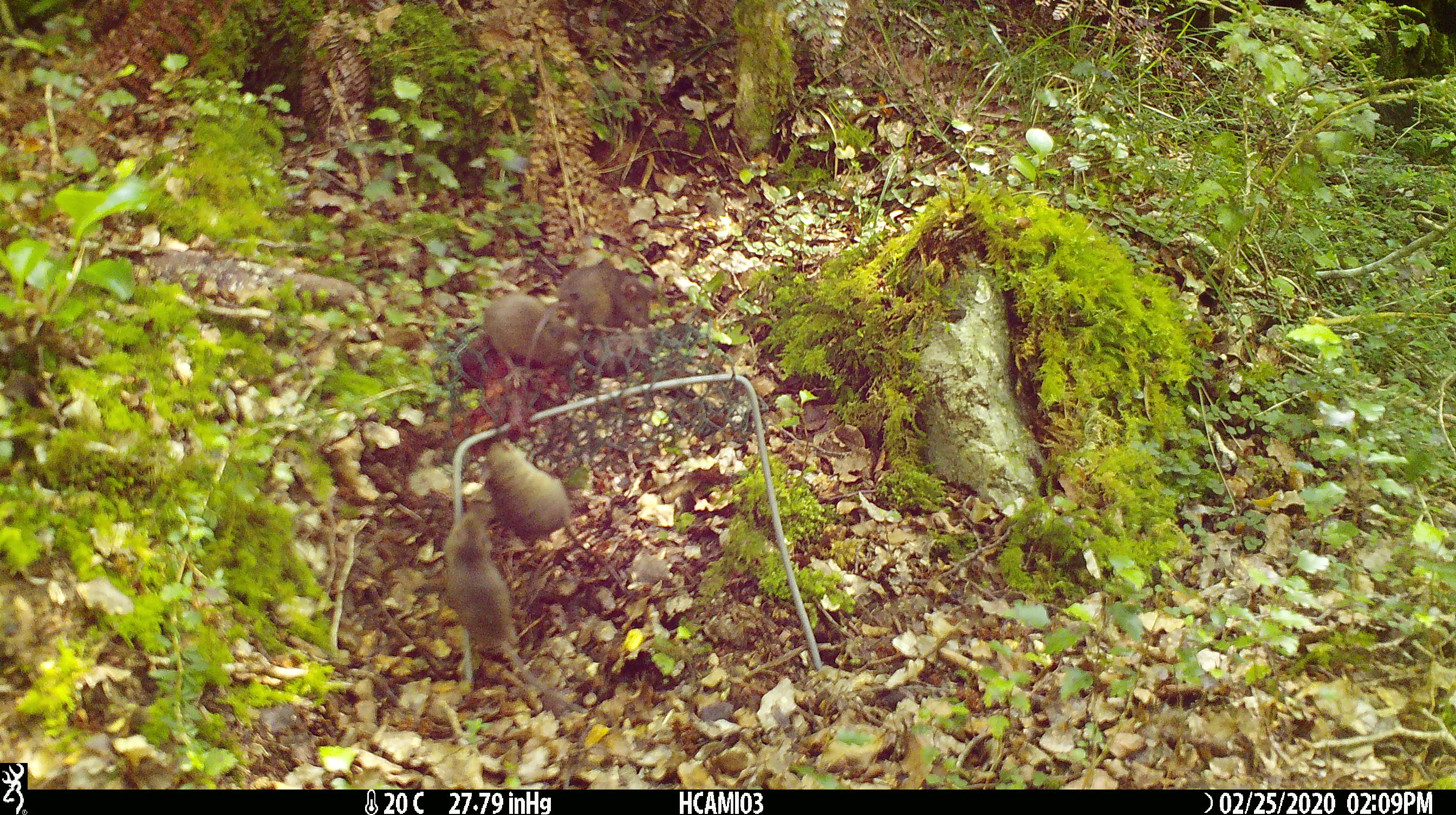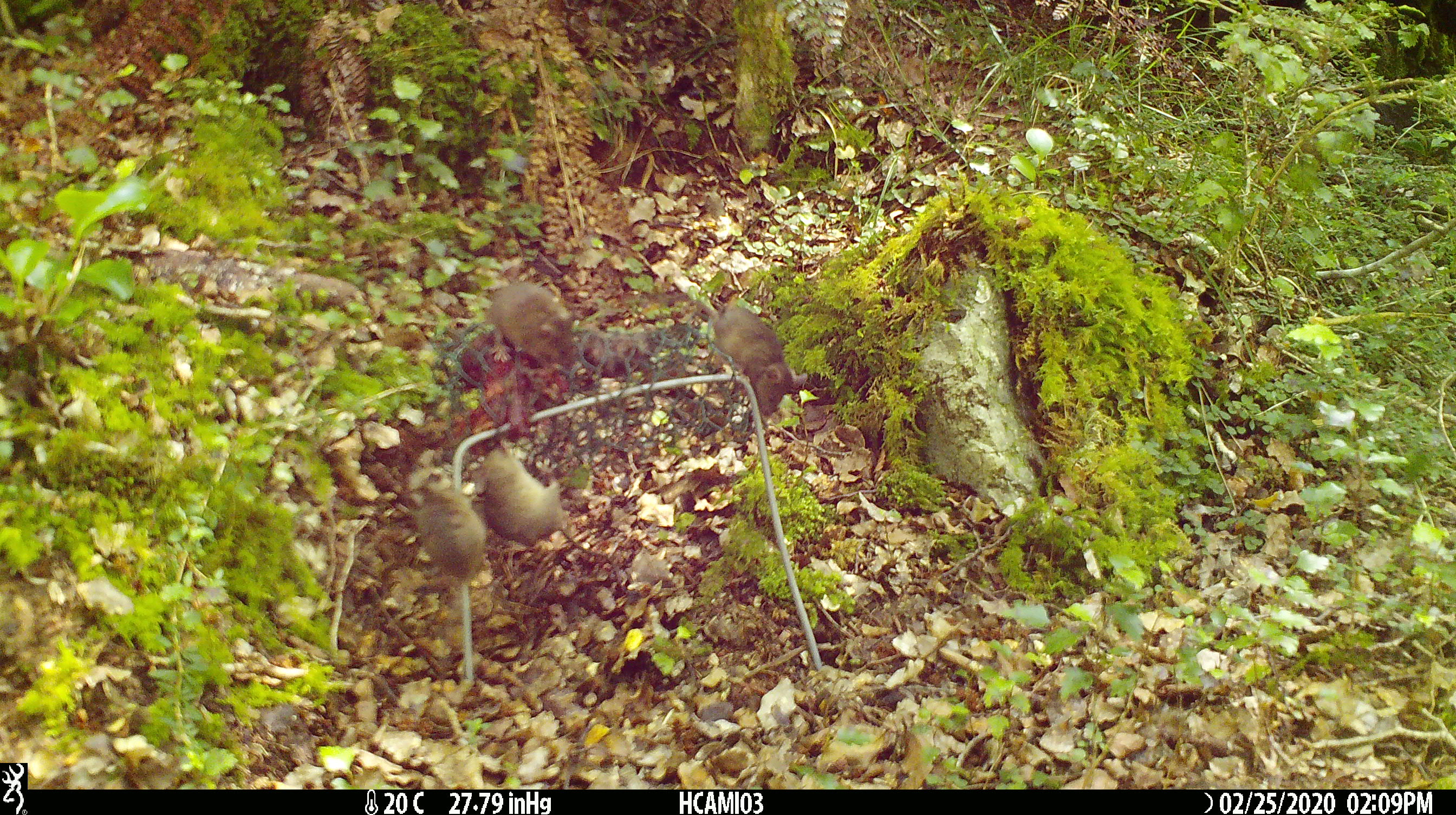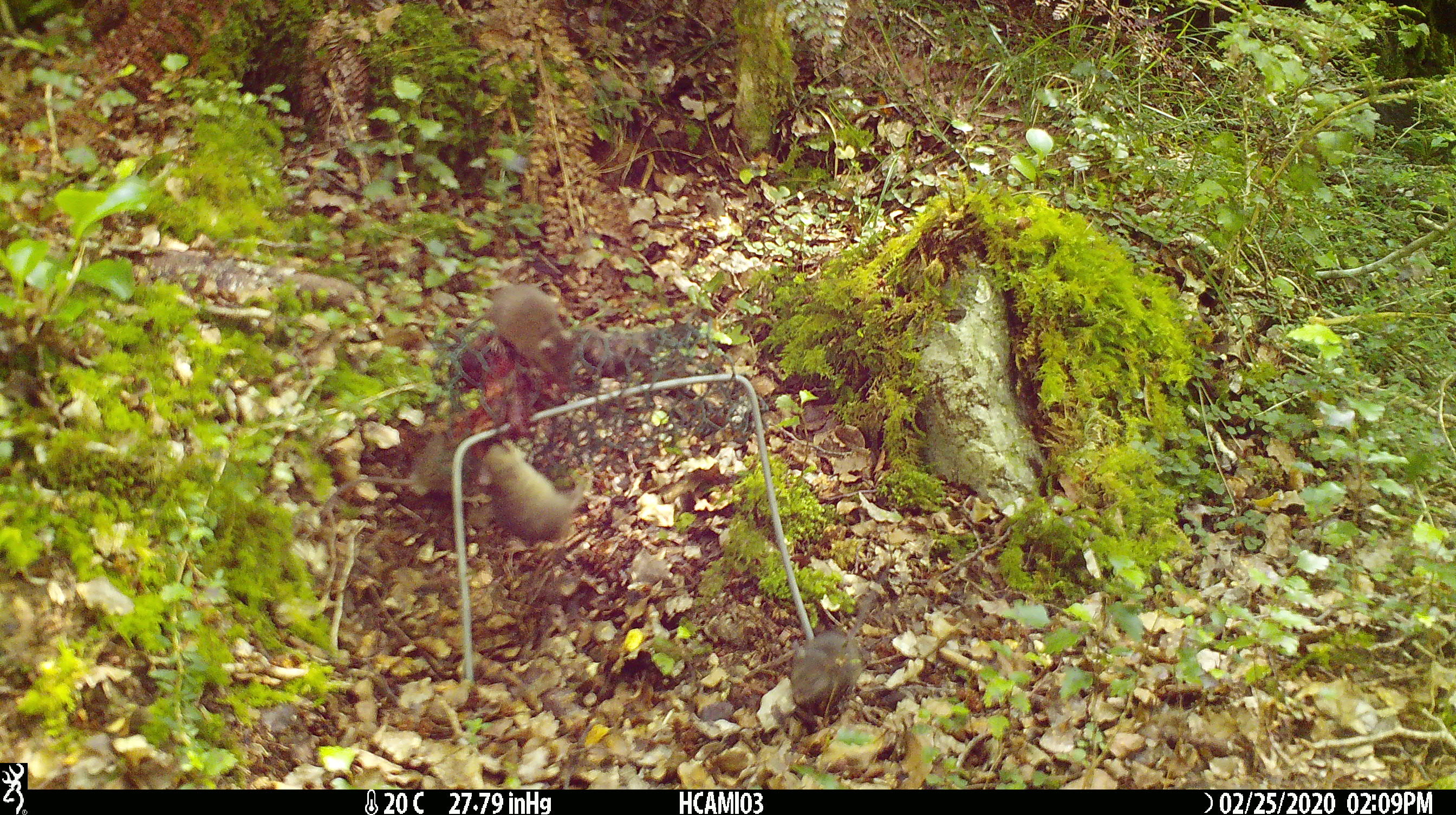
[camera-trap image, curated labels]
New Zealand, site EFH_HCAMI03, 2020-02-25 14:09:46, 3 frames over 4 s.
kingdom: Animalia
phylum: Chordata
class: Mammalia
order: Rodentia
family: Muridae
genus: Mus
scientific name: Mus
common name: mouse